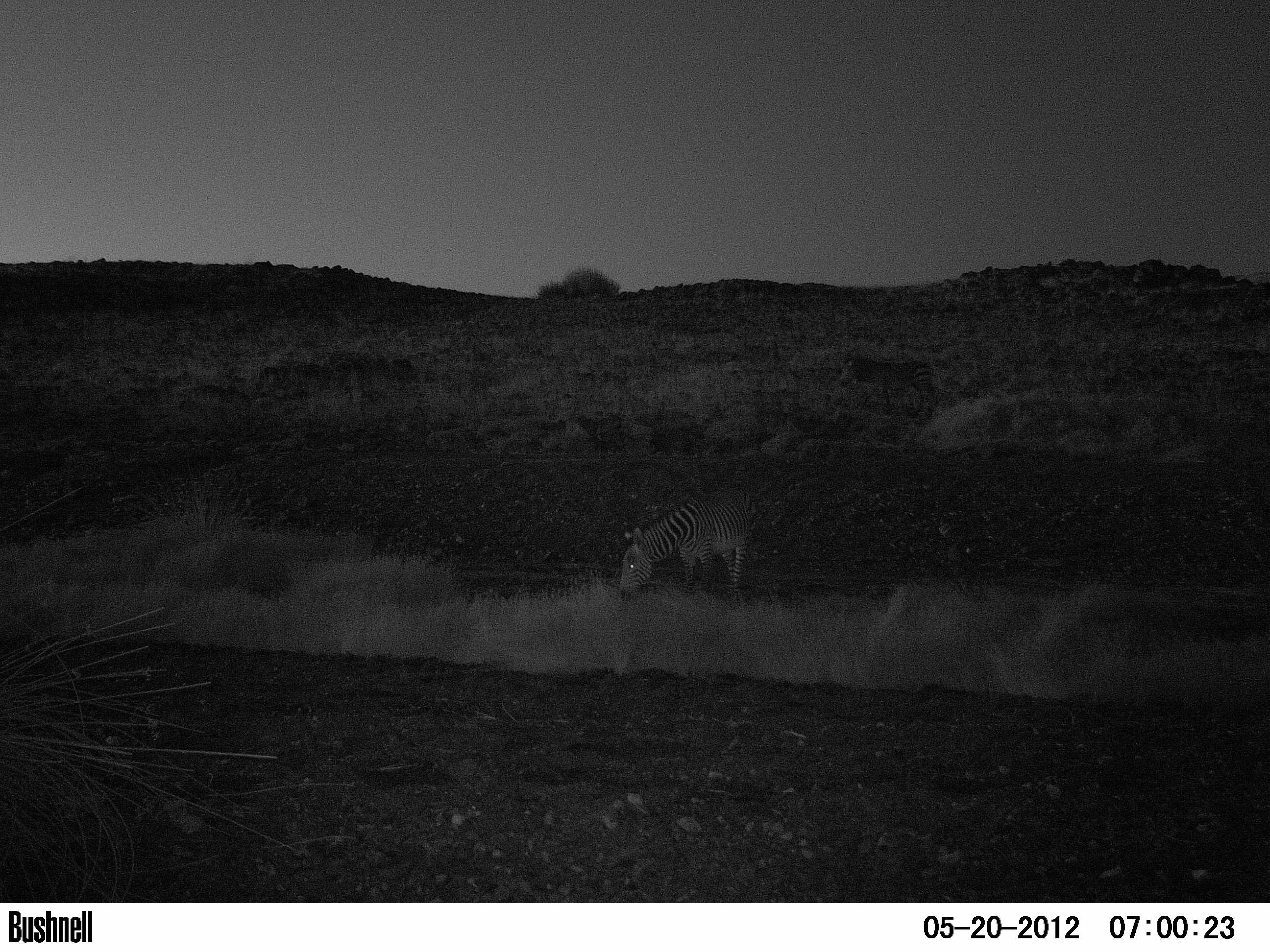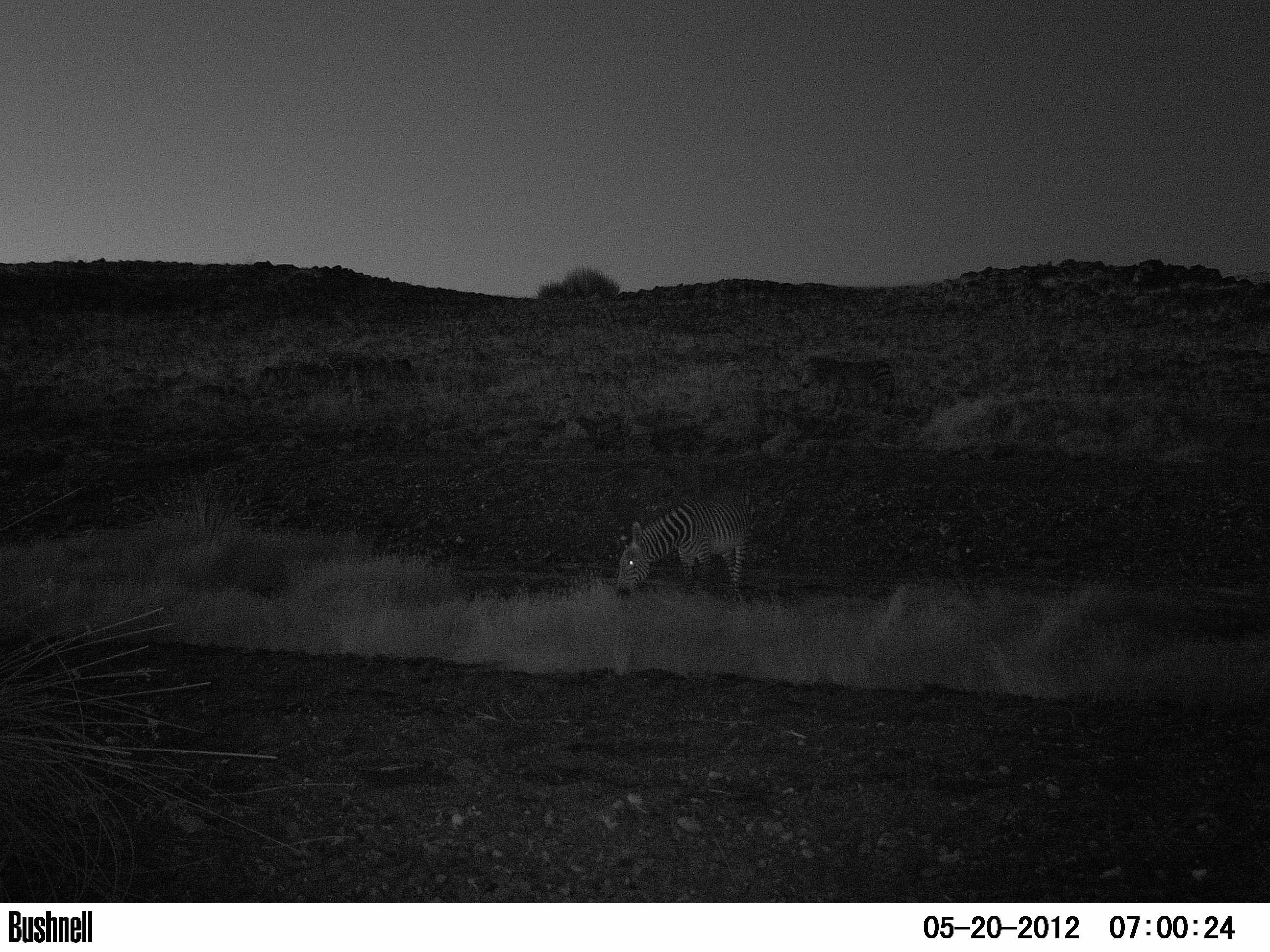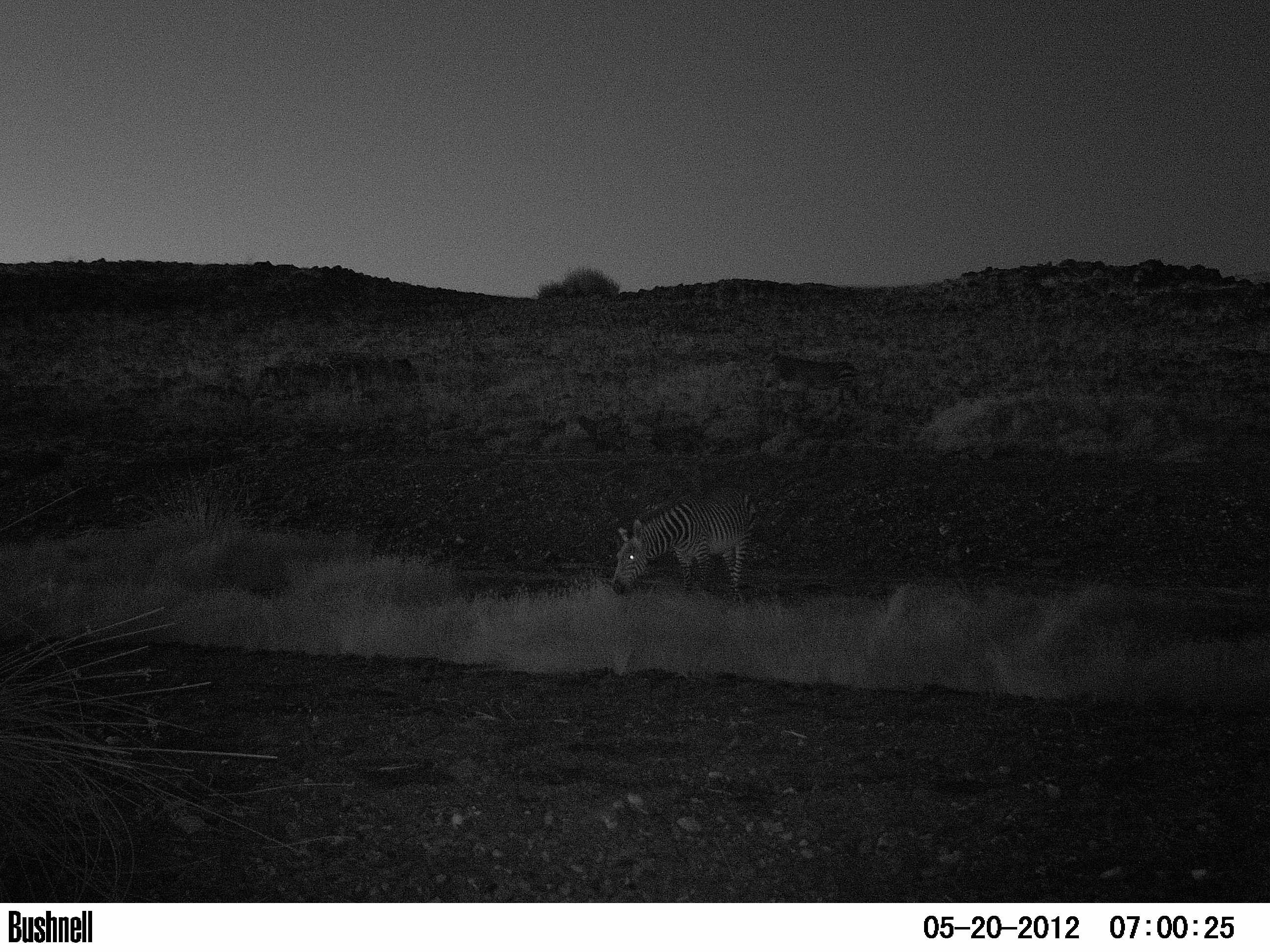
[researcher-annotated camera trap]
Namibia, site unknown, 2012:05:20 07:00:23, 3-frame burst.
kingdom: Animalia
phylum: Chordata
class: Mammalia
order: Perissodactyla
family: Equidae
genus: Equus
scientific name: Equus zebra hartmannae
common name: hartmann's mountain zebra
Equus zebra hartmannae (hartmann's mountain zebra).